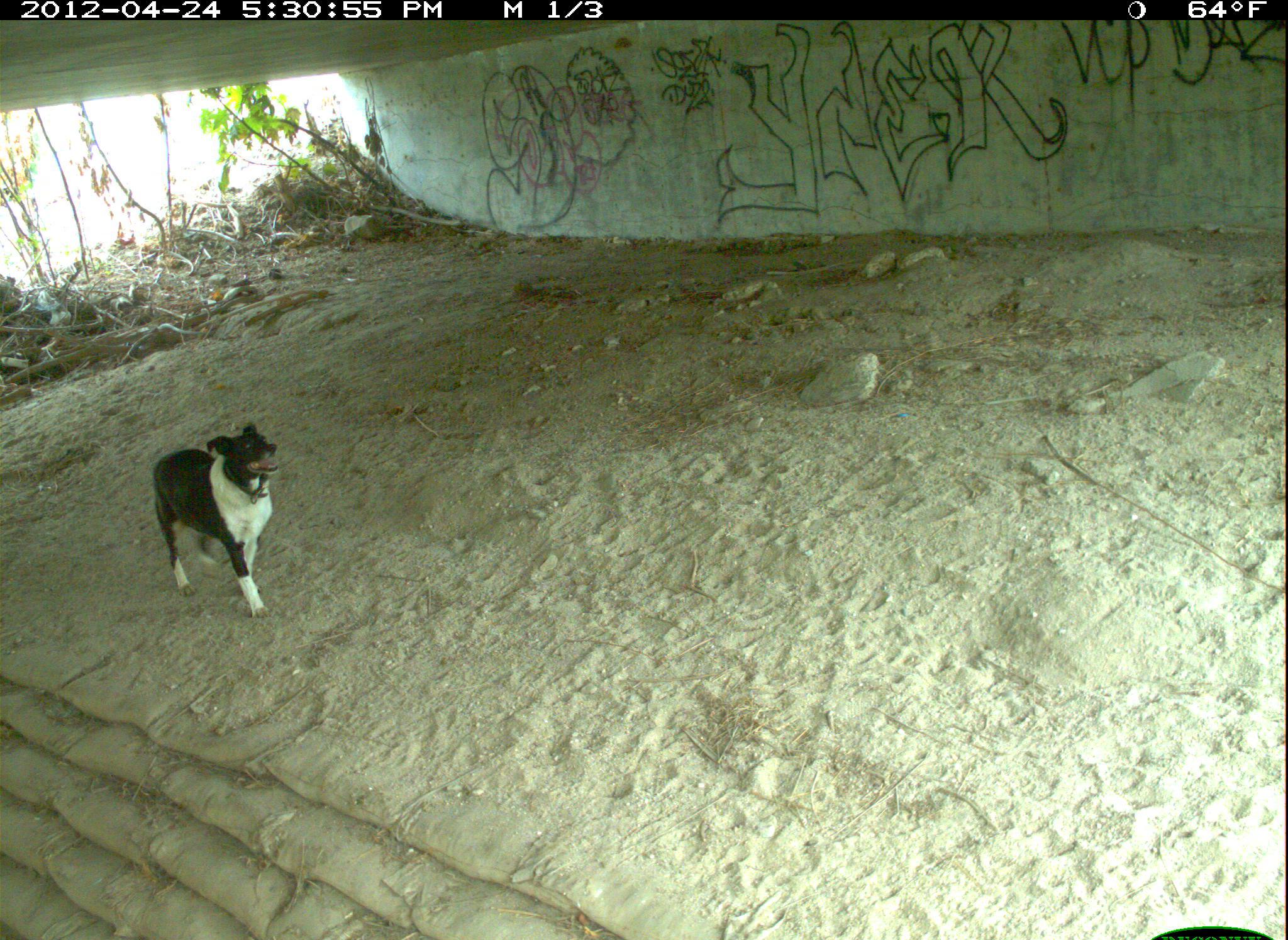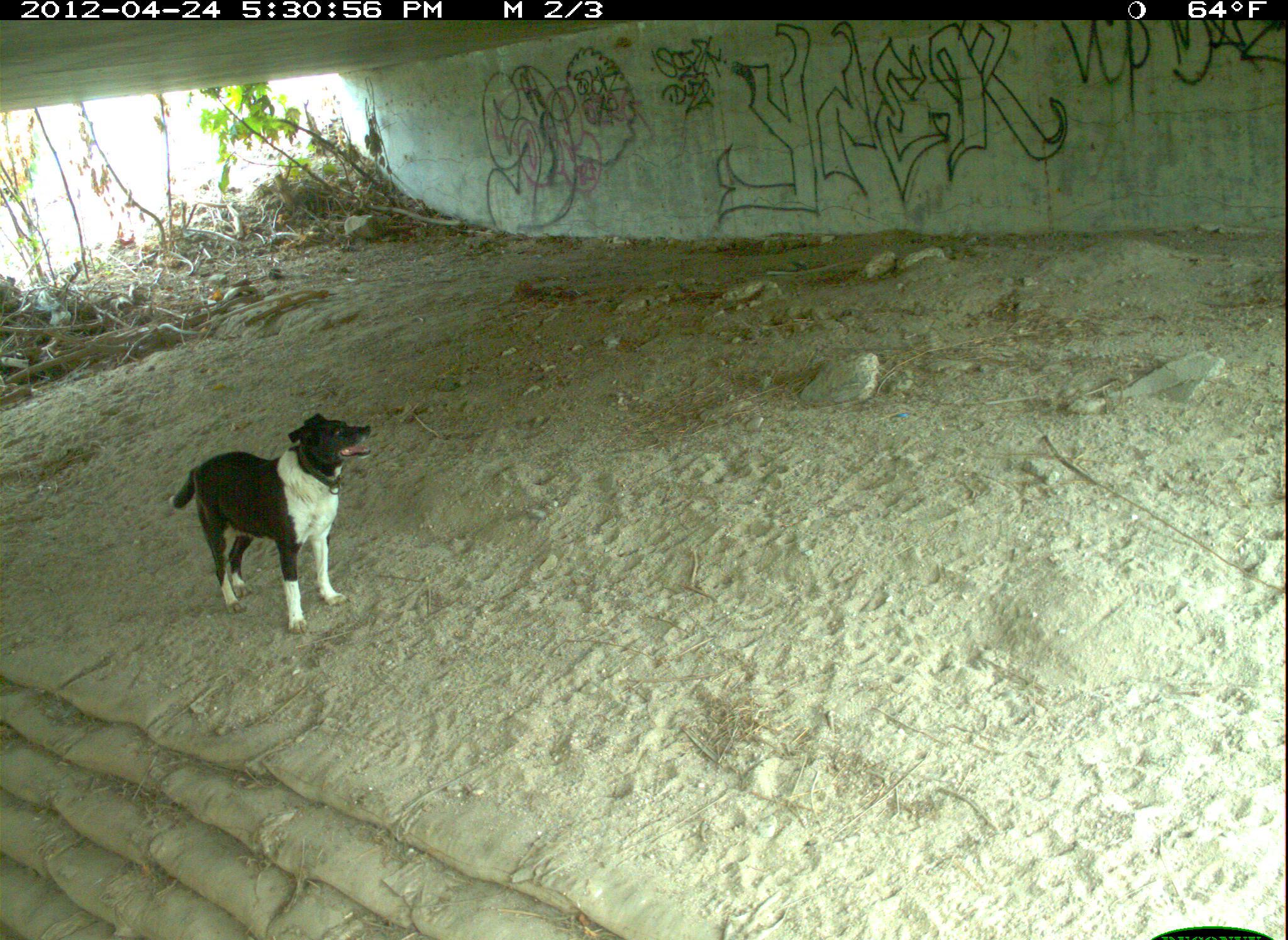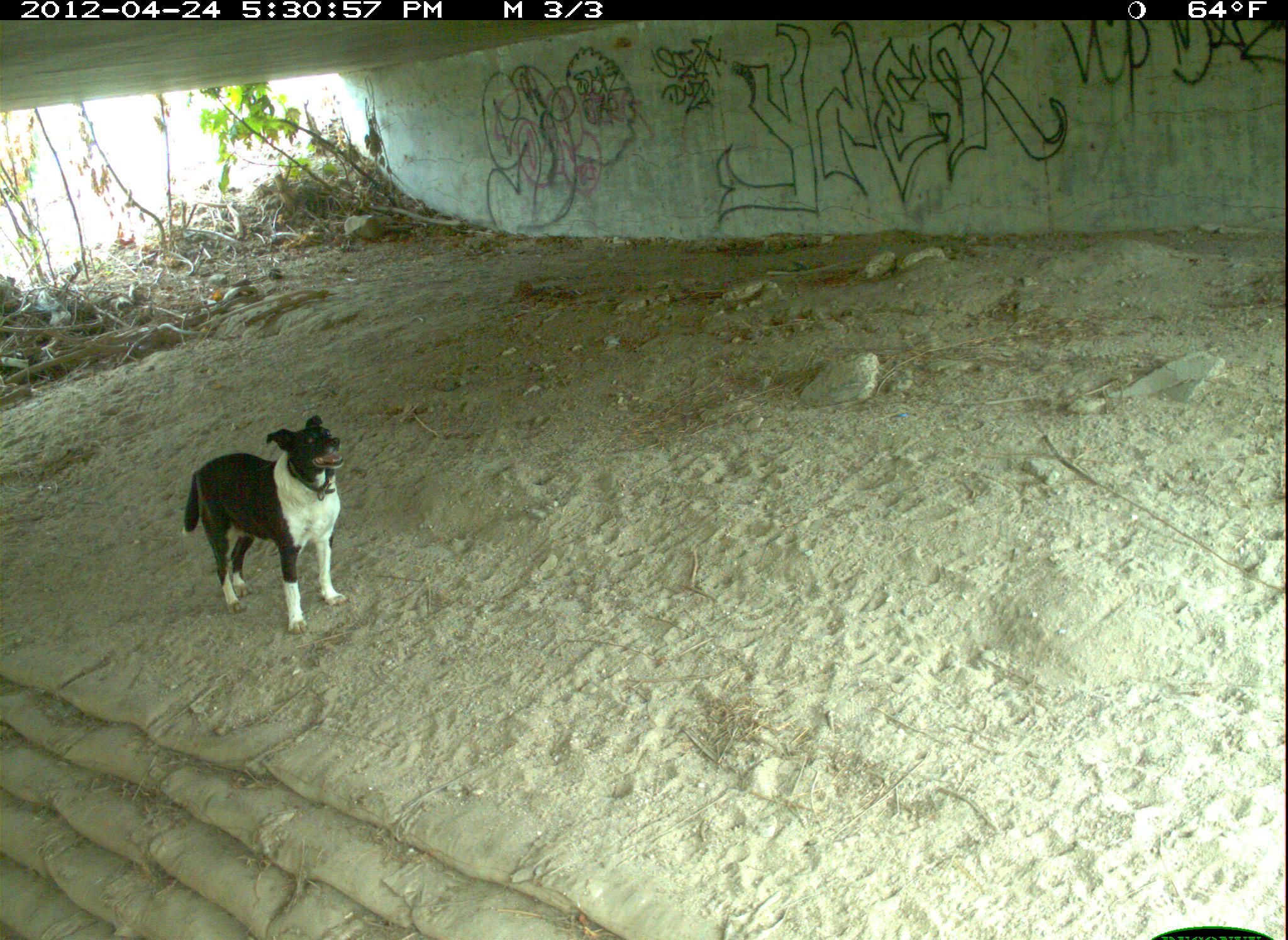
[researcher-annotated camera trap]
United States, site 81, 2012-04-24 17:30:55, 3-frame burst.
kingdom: Animalia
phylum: Chordata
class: Mammalia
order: Carnivora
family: Canidae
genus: Canis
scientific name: Canis familiaris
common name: domestic dog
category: dog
Dog (domestic dog) (Canis familiaris).